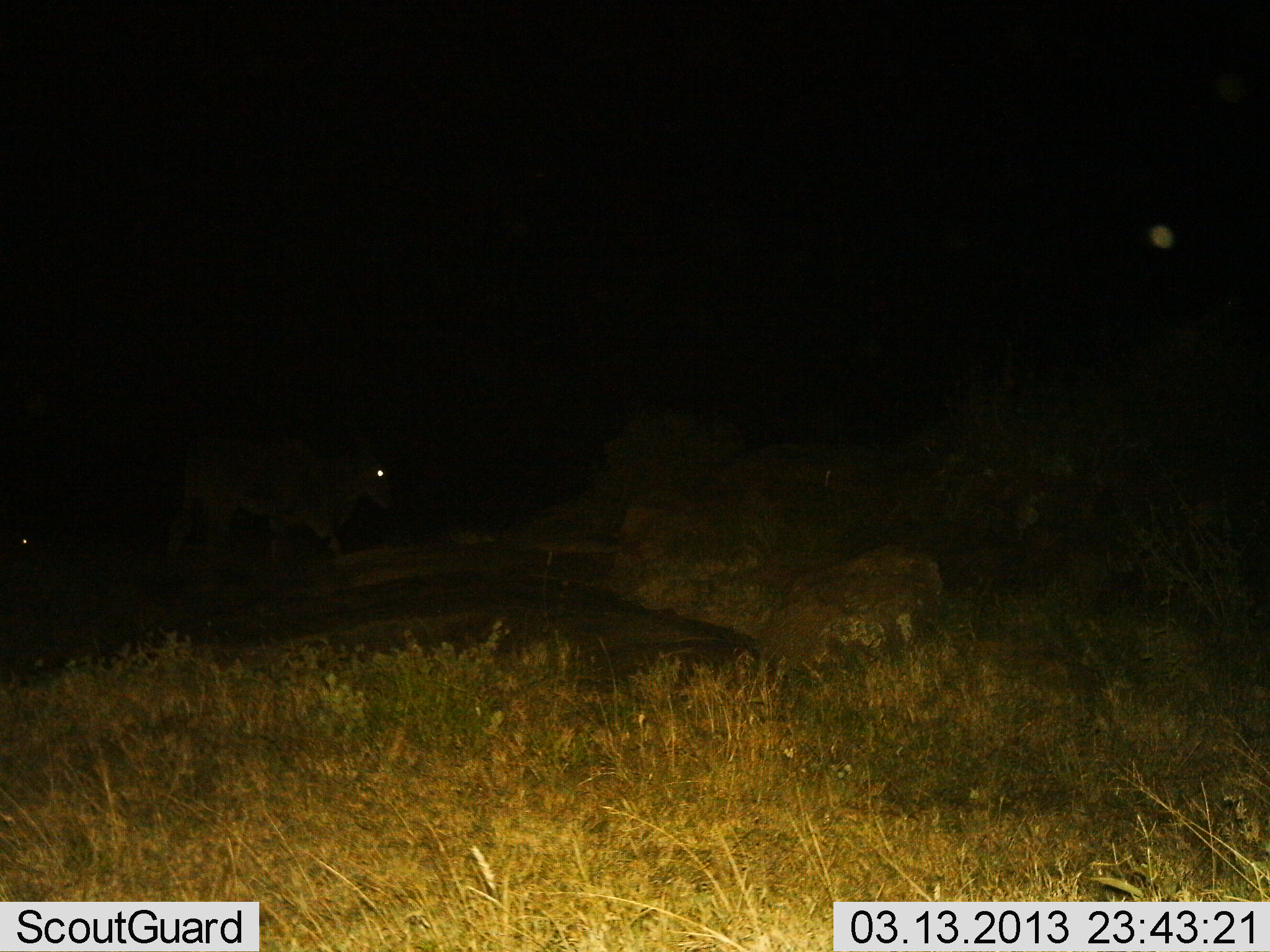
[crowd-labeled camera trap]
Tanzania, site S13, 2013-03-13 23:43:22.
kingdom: Animalia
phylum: Chordata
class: Mammalia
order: Artiodactyla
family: Bovidae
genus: Tragelaphus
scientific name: Tragelaphus oryx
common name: eland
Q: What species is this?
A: Eland (Tragelaphus oryx).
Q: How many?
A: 1.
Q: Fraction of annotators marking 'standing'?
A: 14%.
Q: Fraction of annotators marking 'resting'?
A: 0%.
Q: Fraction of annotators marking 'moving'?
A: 86%.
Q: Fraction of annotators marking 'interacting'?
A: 0%.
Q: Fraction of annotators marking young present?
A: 0%.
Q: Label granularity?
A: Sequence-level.